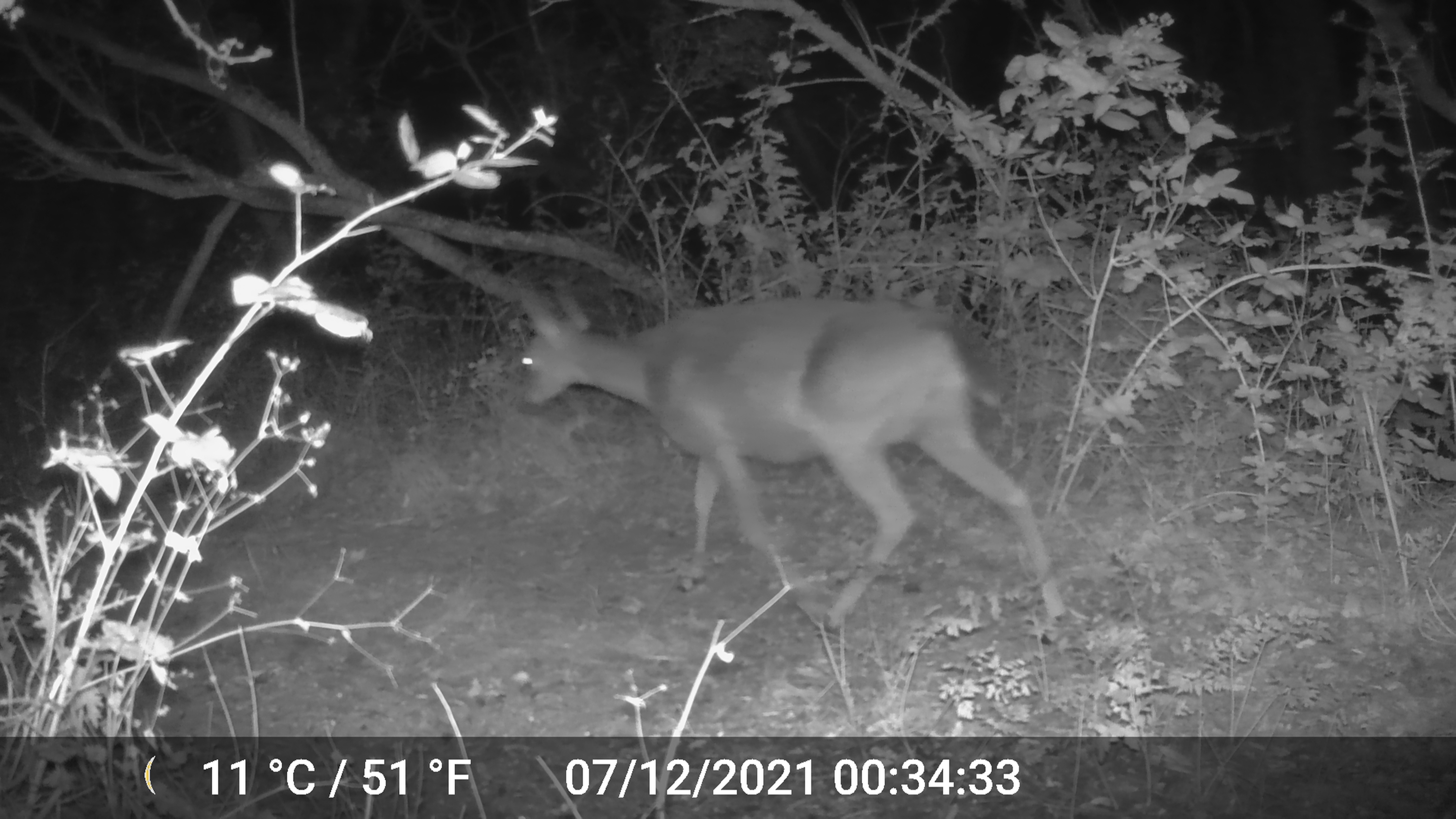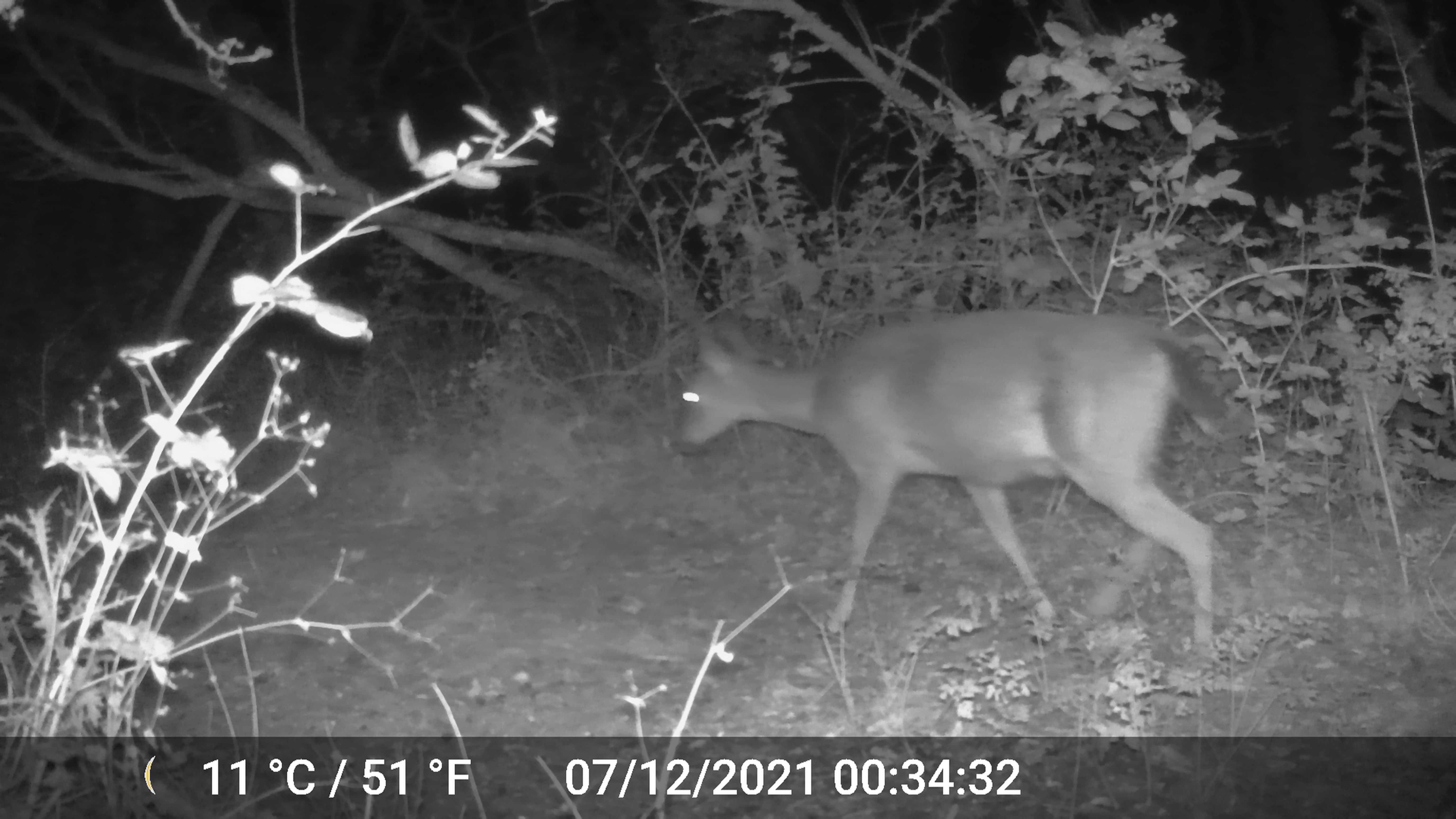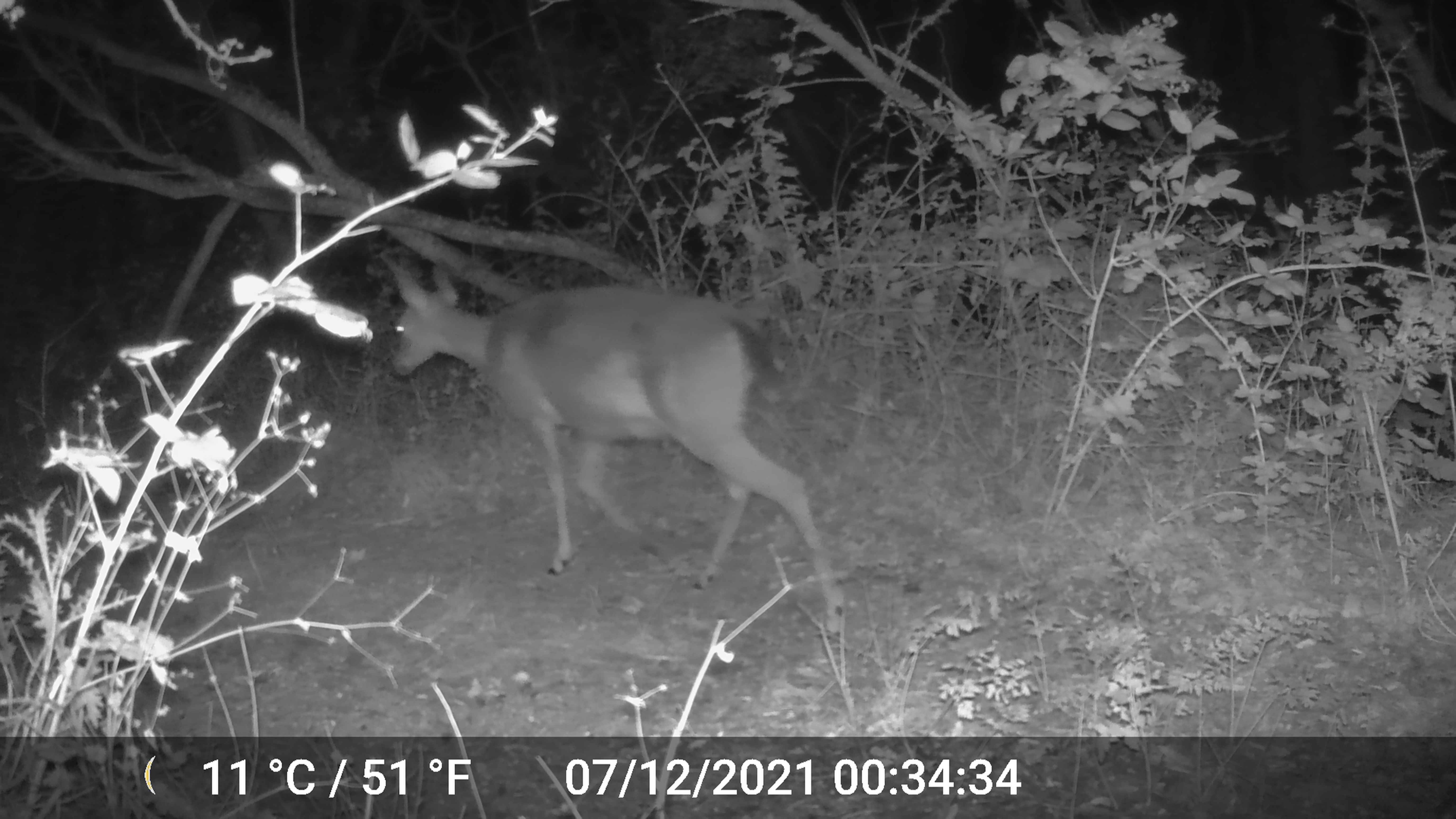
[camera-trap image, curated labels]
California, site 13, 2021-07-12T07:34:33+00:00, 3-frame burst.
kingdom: Animalia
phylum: Chordata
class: Mammalia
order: Artiodactyla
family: Cervidae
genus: Odocoileus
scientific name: Odocoileus hemionus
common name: mule deer